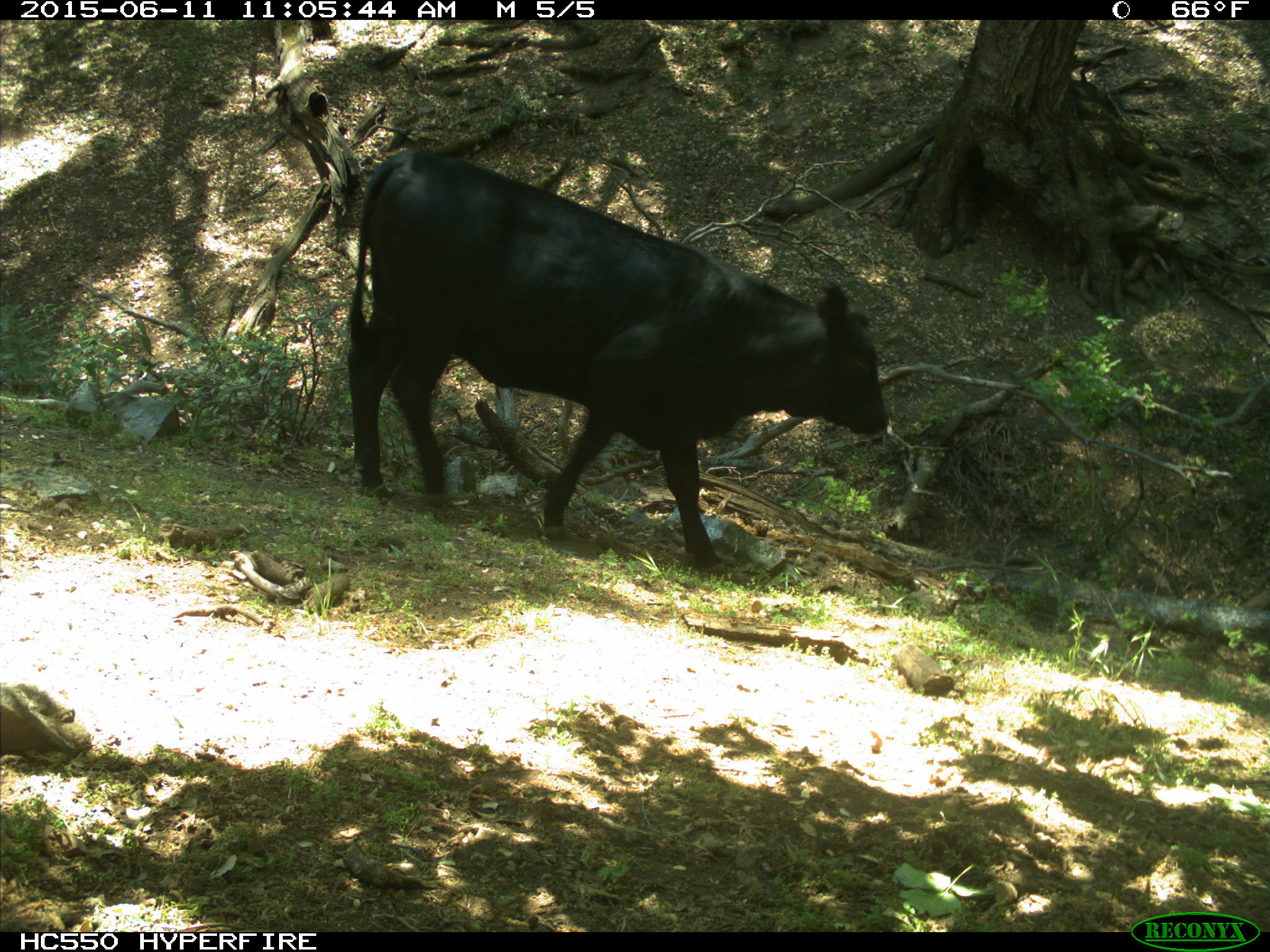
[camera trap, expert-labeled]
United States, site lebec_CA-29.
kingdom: Animalia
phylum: Chordata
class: Mammalia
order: Artiodactyla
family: Bovidae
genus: Bos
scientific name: Bos taurus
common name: domestic cow